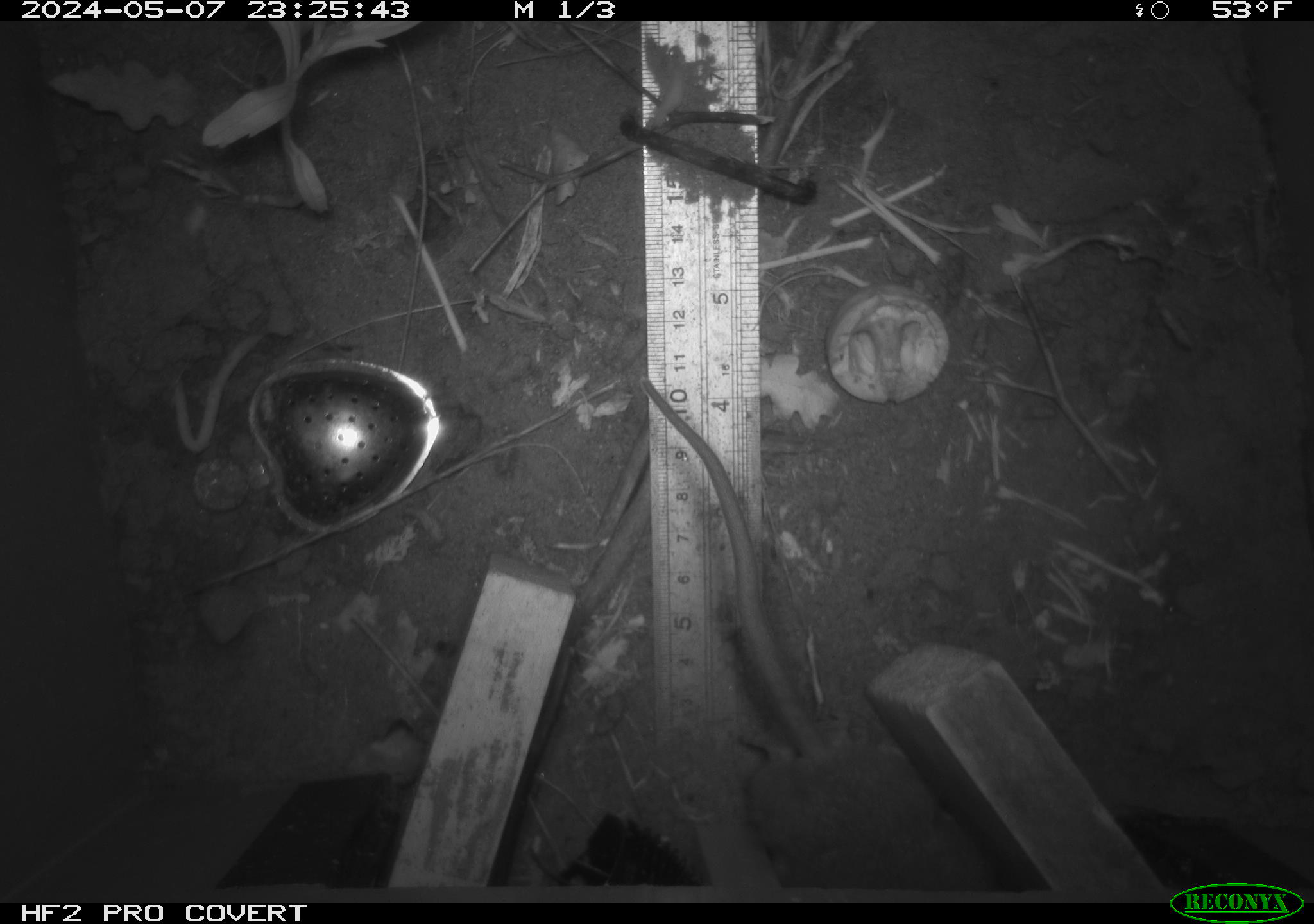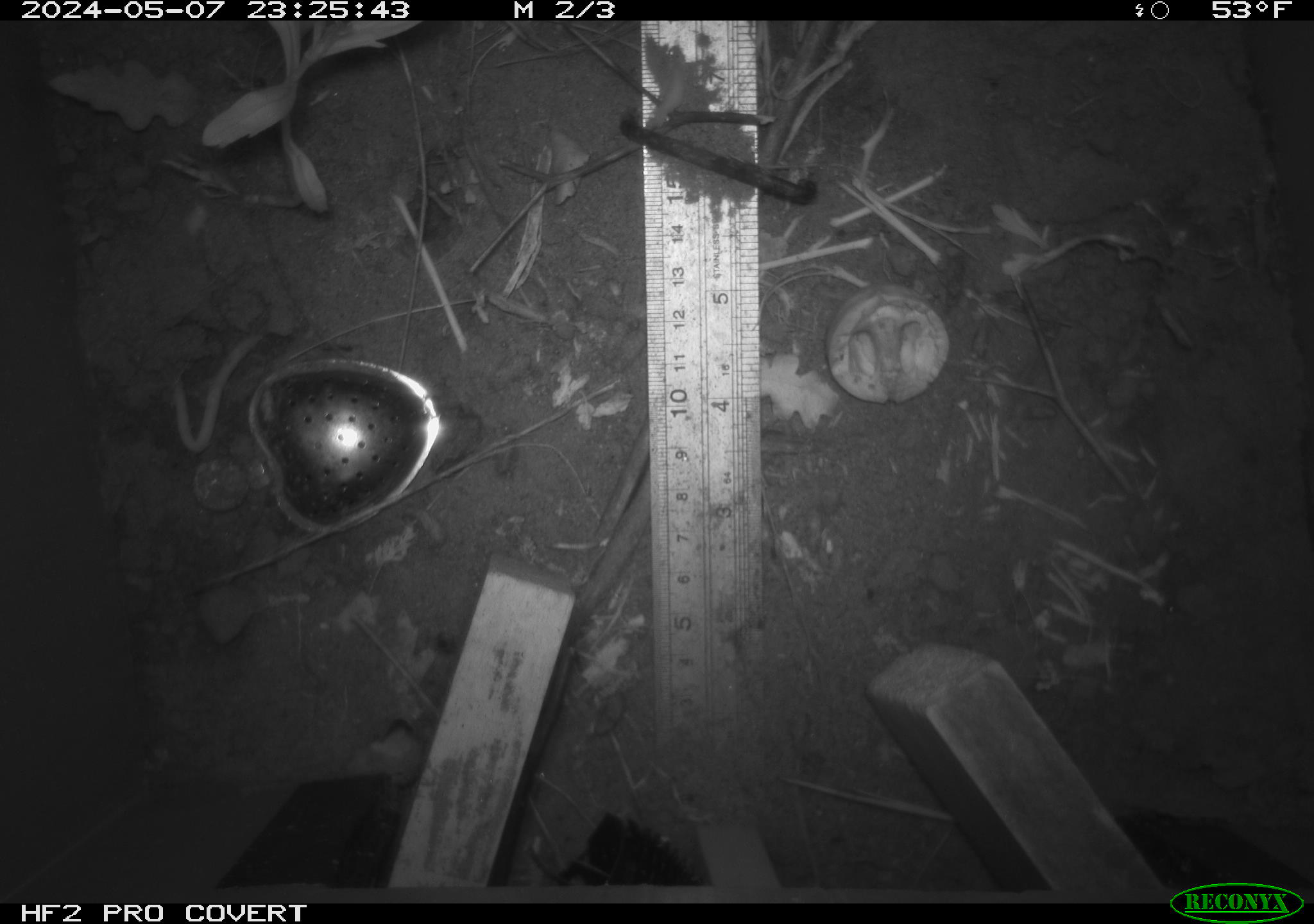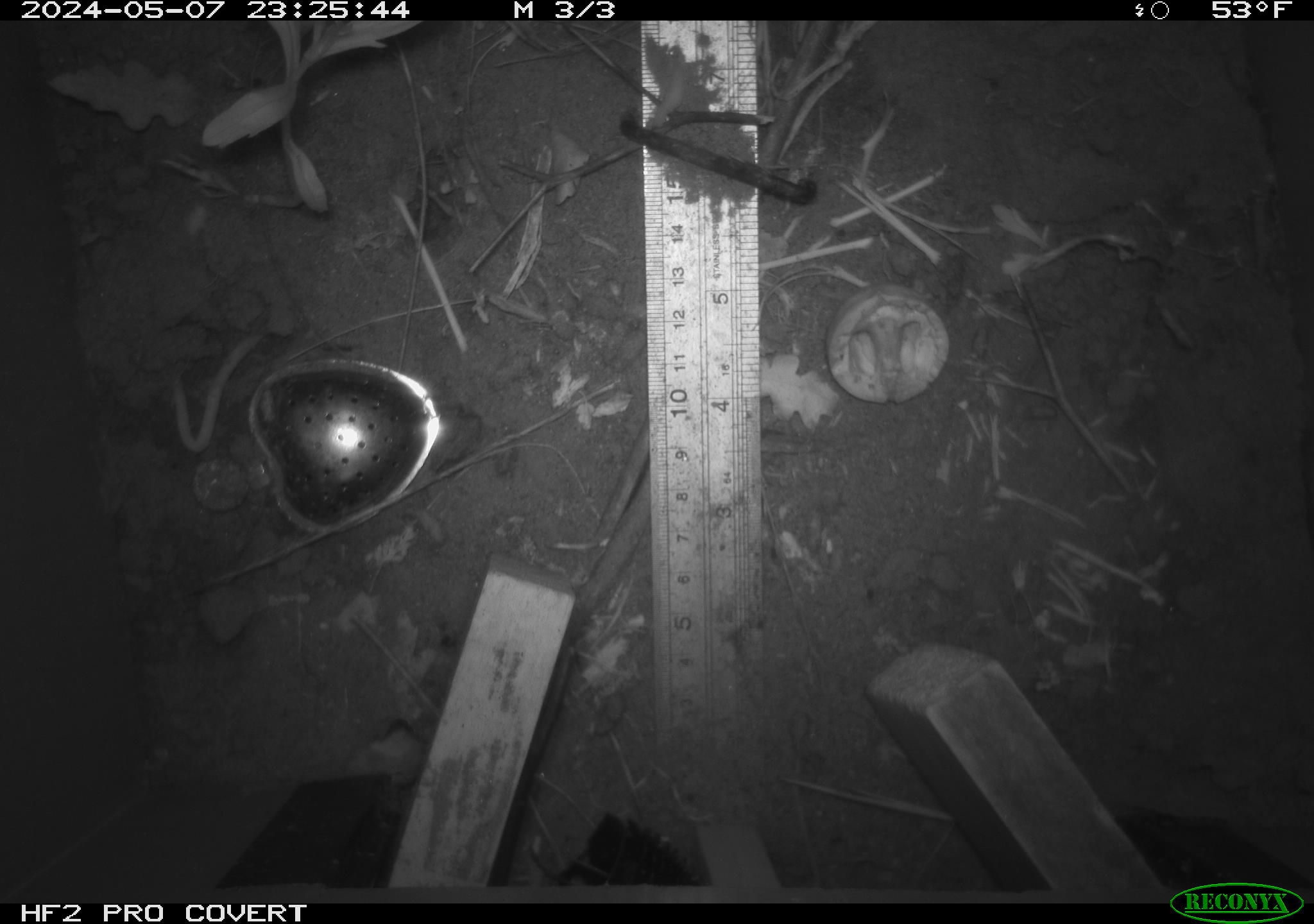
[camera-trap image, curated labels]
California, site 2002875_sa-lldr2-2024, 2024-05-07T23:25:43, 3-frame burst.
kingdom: Animalia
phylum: Chordata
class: Mammalia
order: Rodentia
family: Muridae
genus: Rattus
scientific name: Rattus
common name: rat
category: rattus species